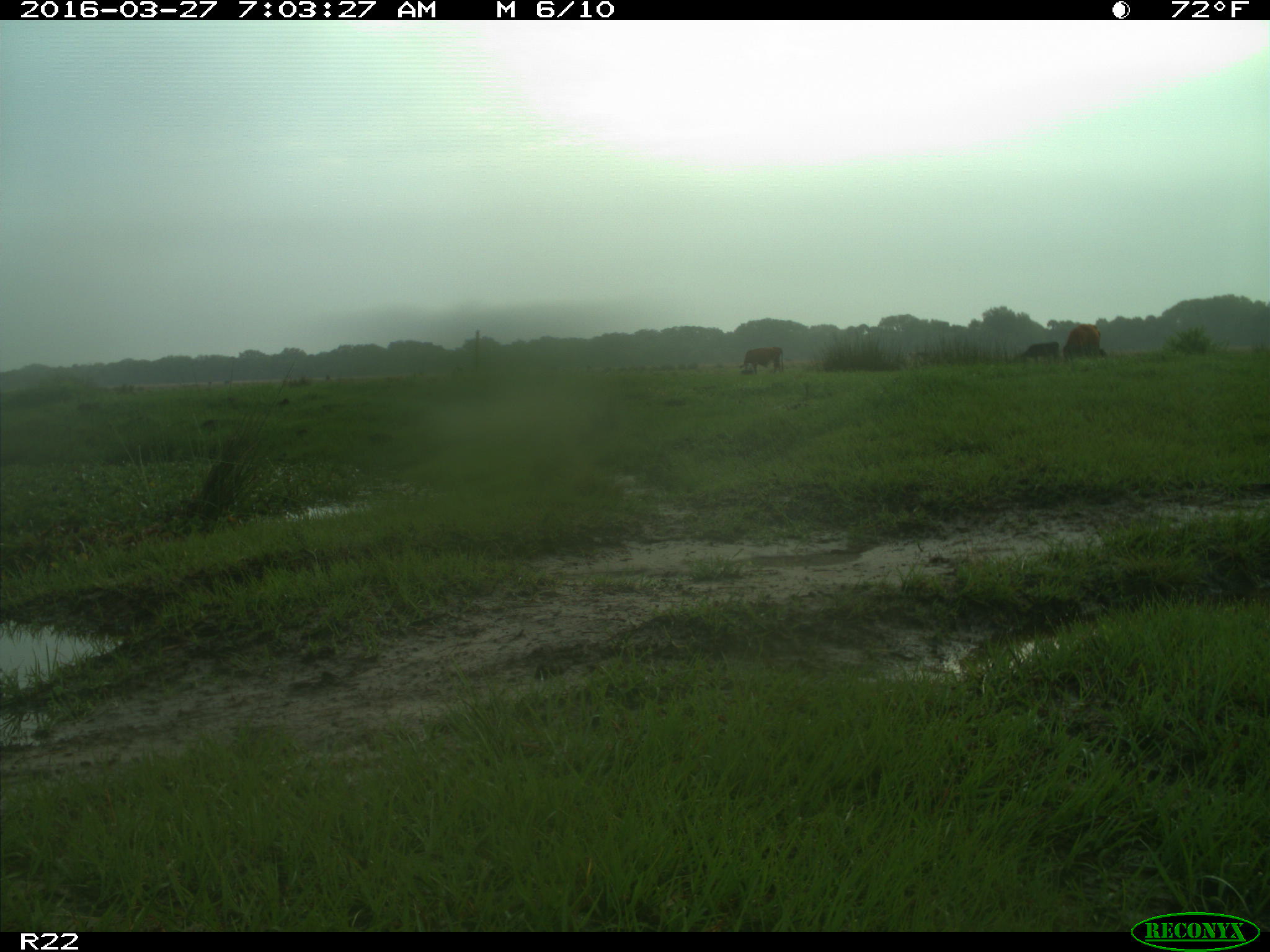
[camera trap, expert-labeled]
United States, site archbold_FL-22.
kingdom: Animalia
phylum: Chordata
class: Mammalia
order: Artiodactyla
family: Bovidae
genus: Bos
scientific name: Bos taurus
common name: domestic cow